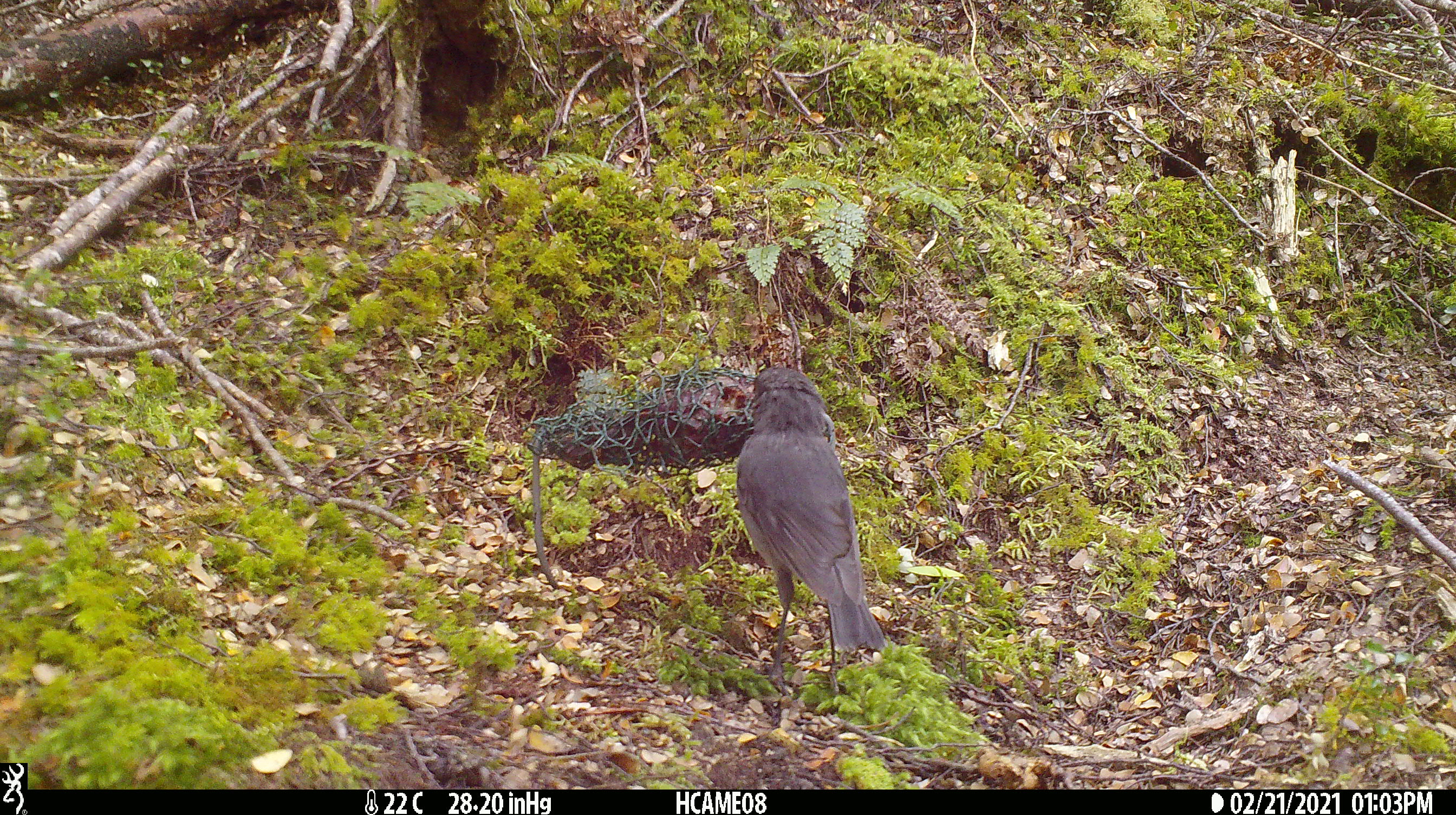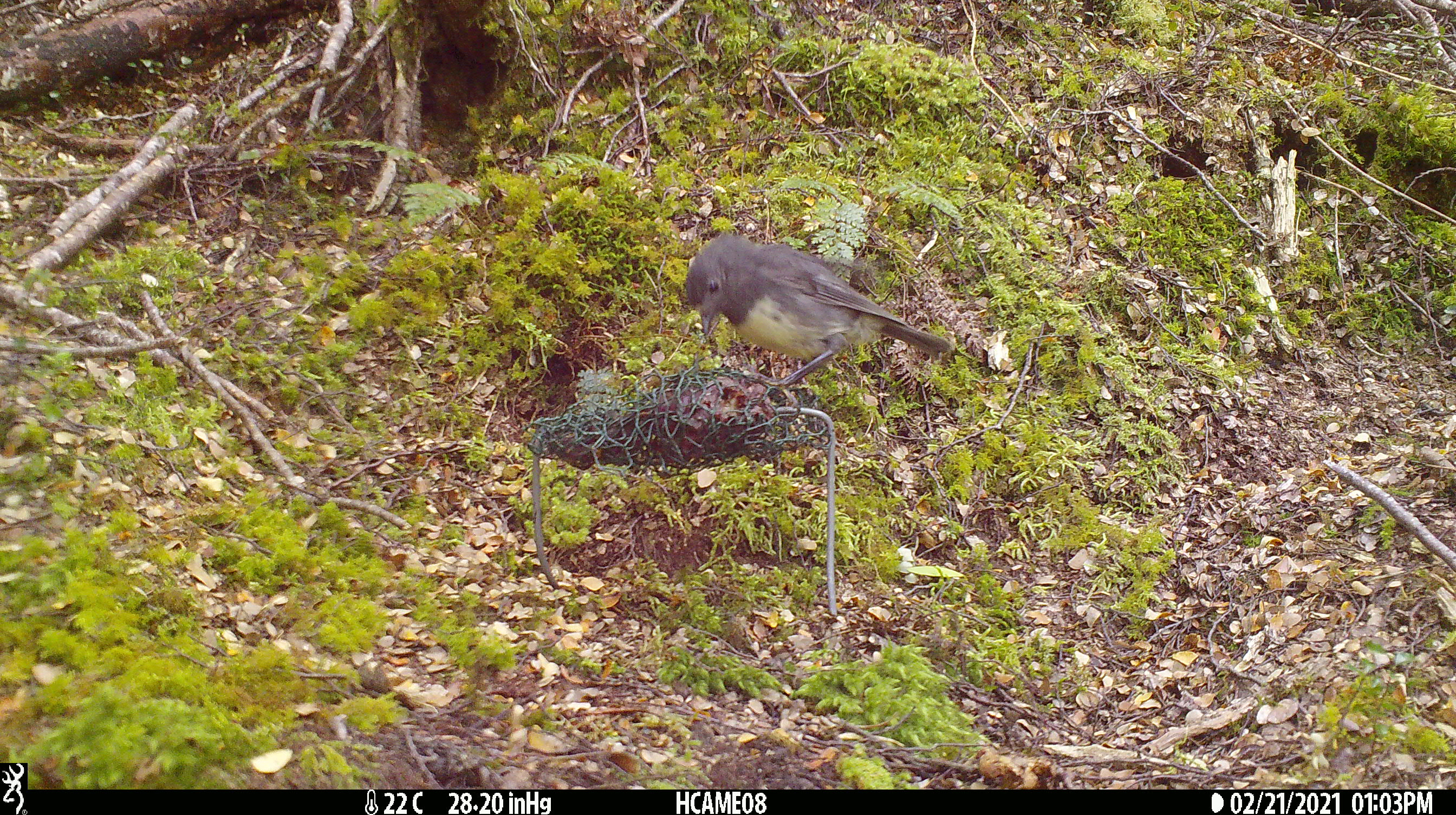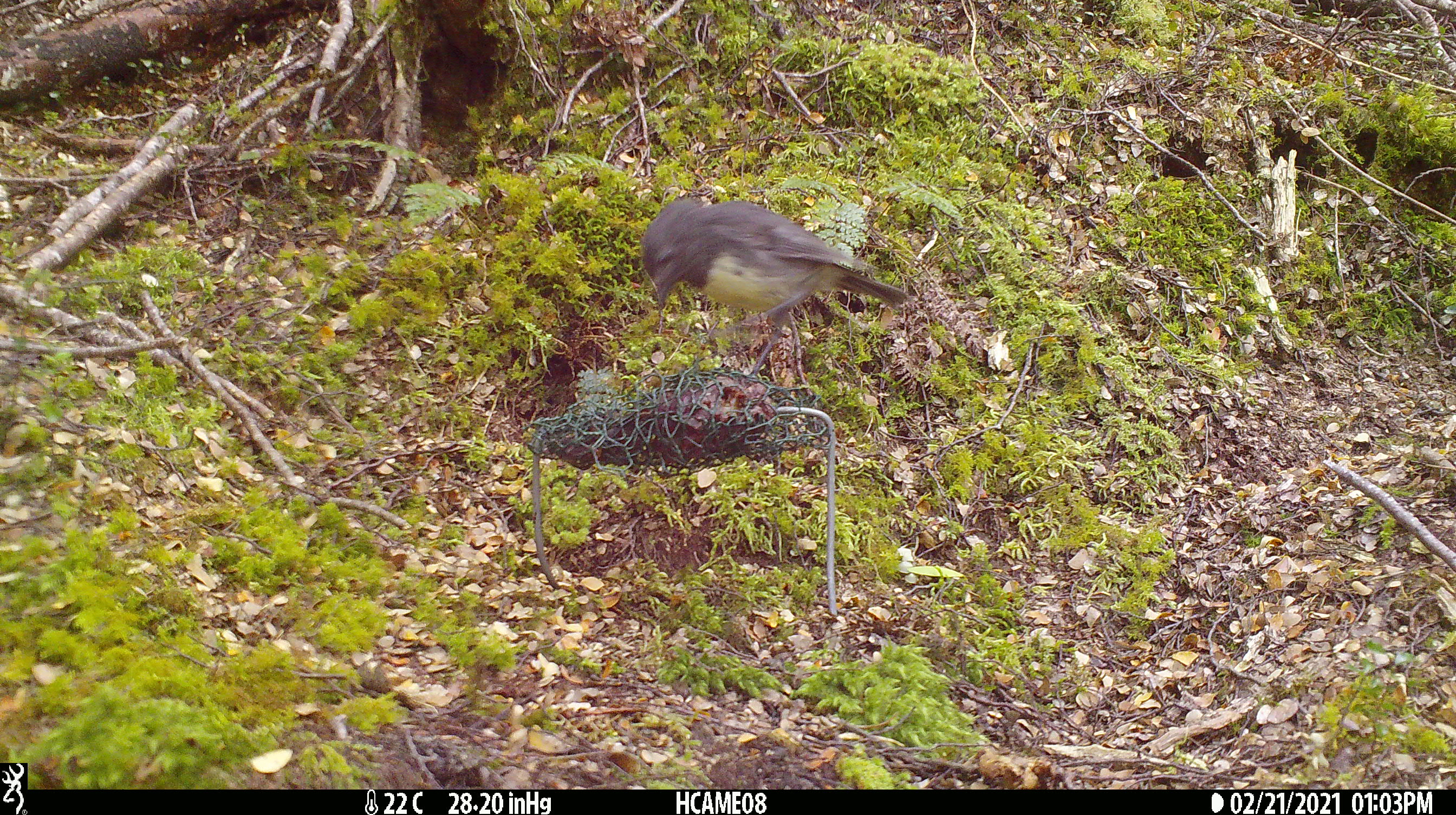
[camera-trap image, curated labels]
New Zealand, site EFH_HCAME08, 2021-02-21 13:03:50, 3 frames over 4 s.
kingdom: Animalia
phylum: Chordata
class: Aves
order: Passeriformes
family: Petroicidae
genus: Petroica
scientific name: Petroica australis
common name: new zealand robin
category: robin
Robin (new zealand robin) (Petroica australis).